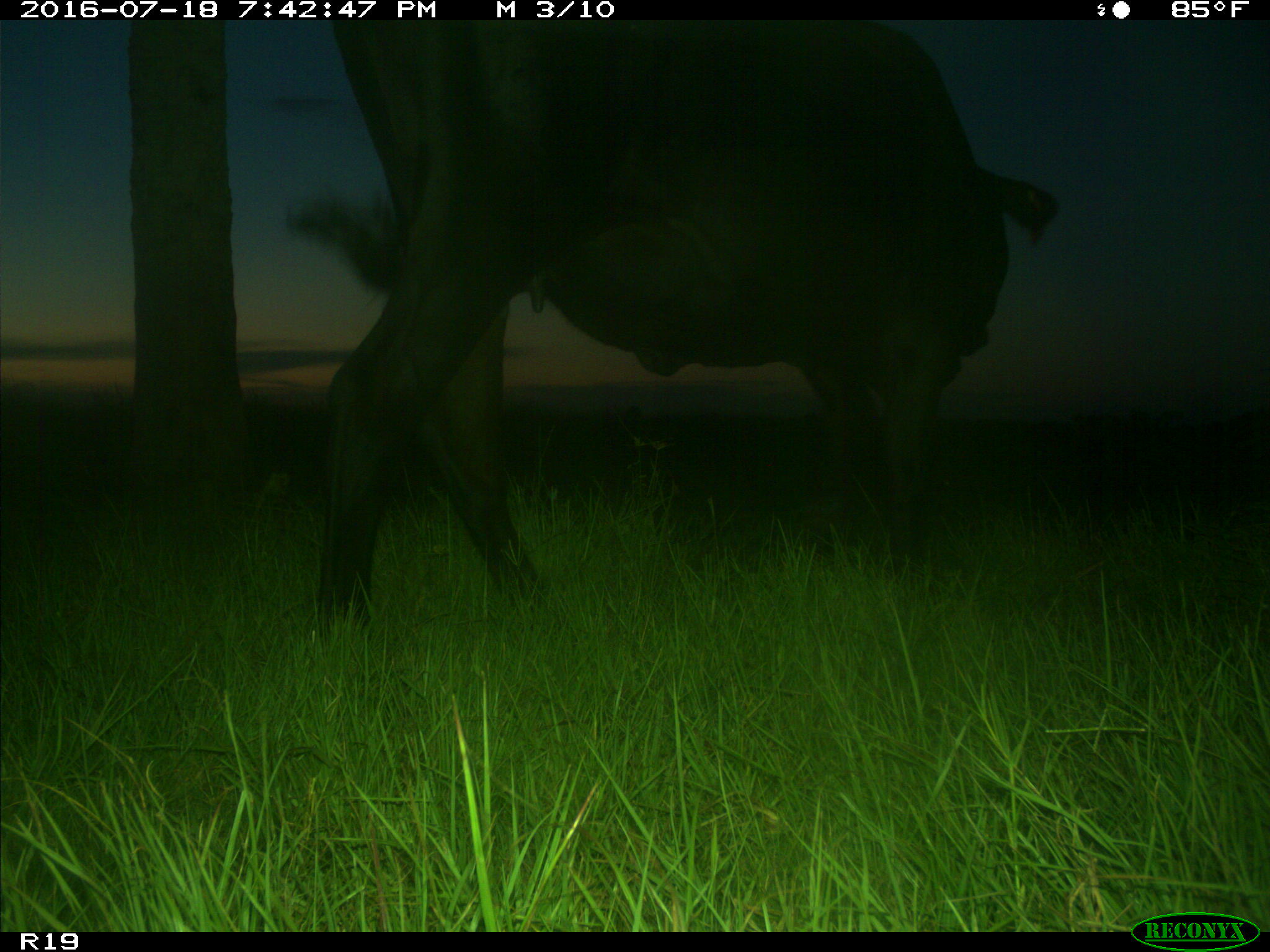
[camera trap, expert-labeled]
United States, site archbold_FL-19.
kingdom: Animalia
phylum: Chordata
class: Mammalia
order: Artiodactyla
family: Bovidae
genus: Bos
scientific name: Bos taurus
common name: domestic cow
Bos taurus (domestic cow).